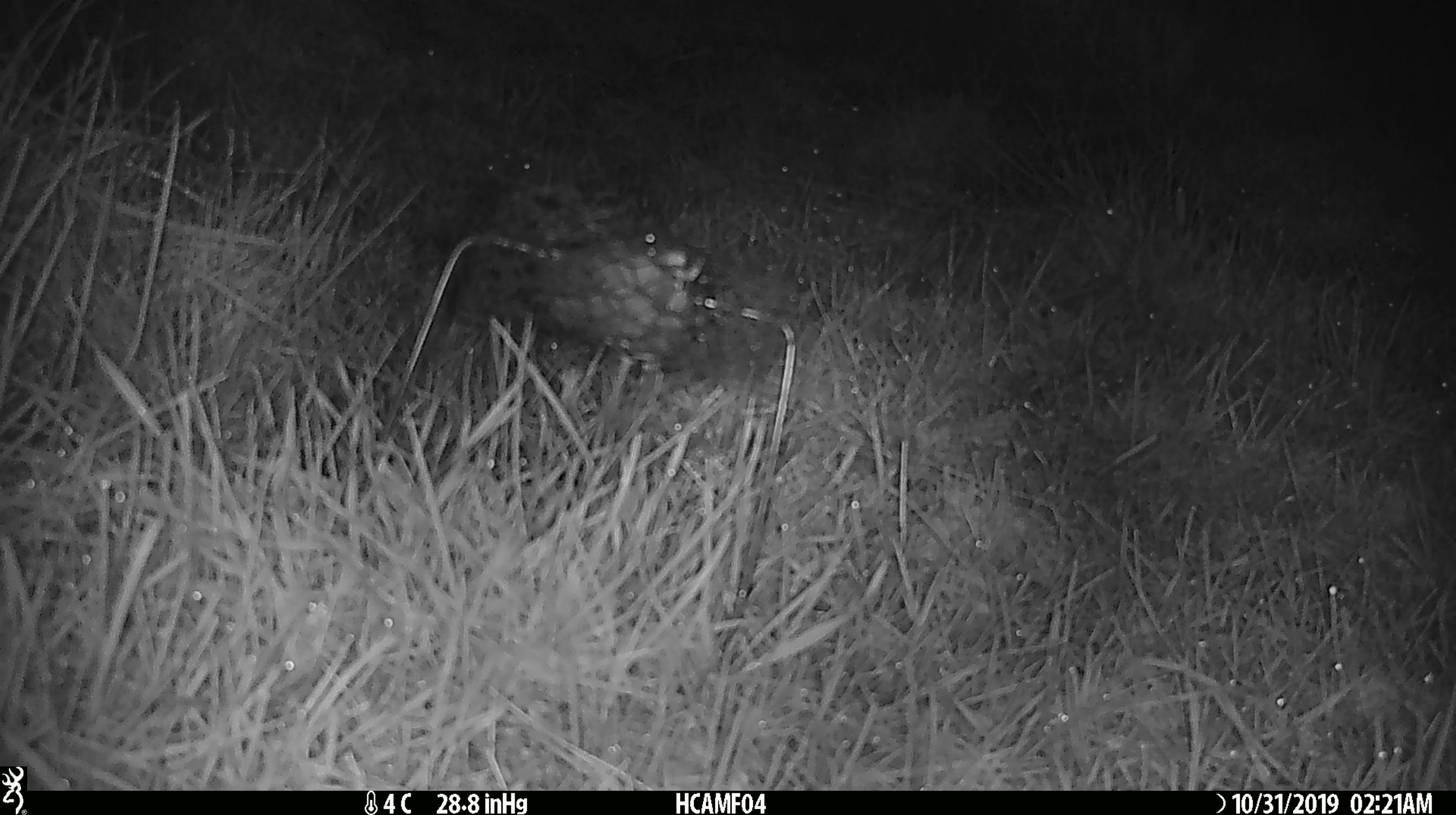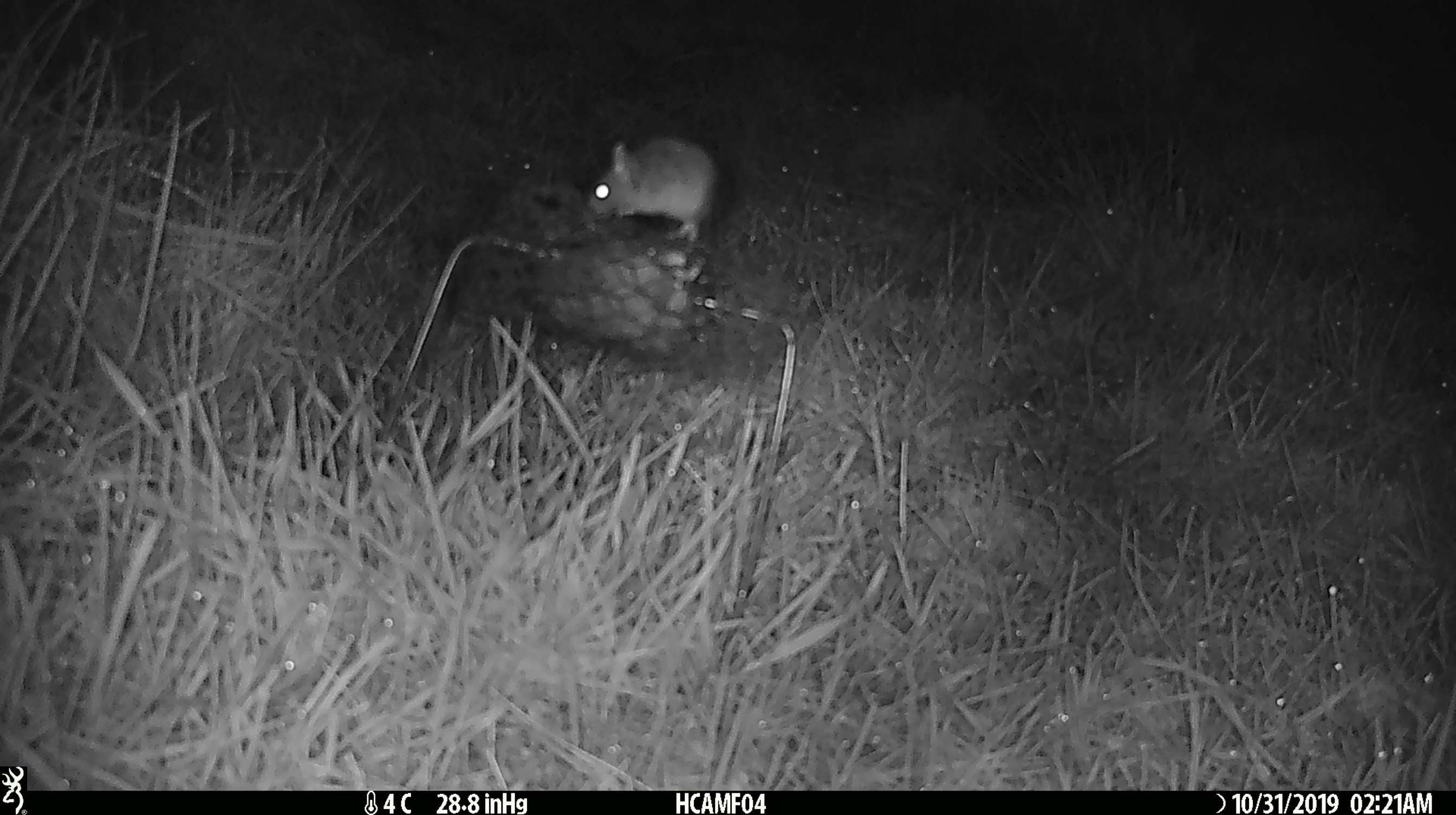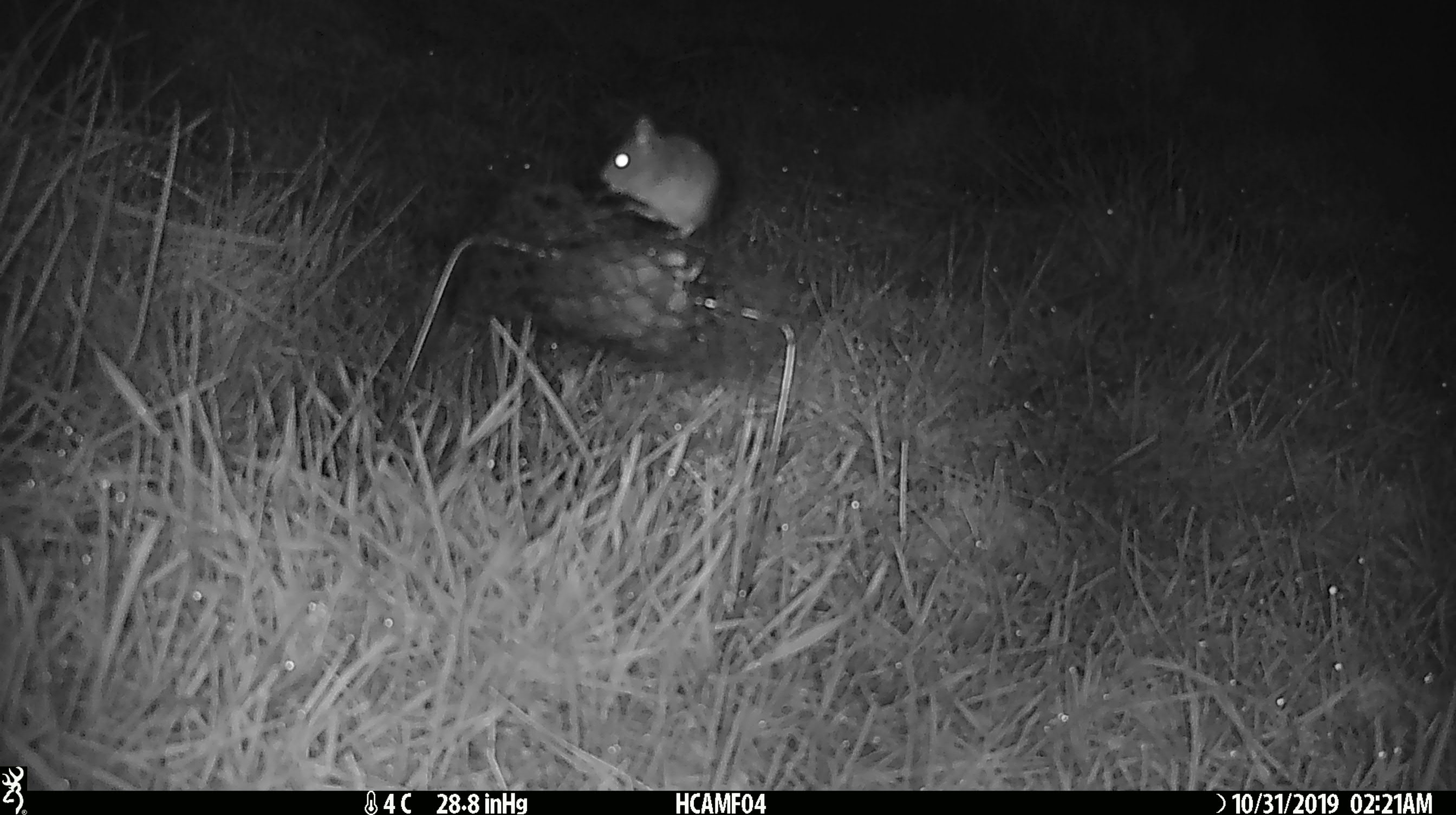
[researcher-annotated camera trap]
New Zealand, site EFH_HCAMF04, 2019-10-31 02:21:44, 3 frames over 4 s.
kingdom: Animalia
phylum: Chordata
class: Mammalia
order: Rodentia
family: Muridae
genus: Mus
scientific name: Mus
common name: mouse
Mouse (Mus).